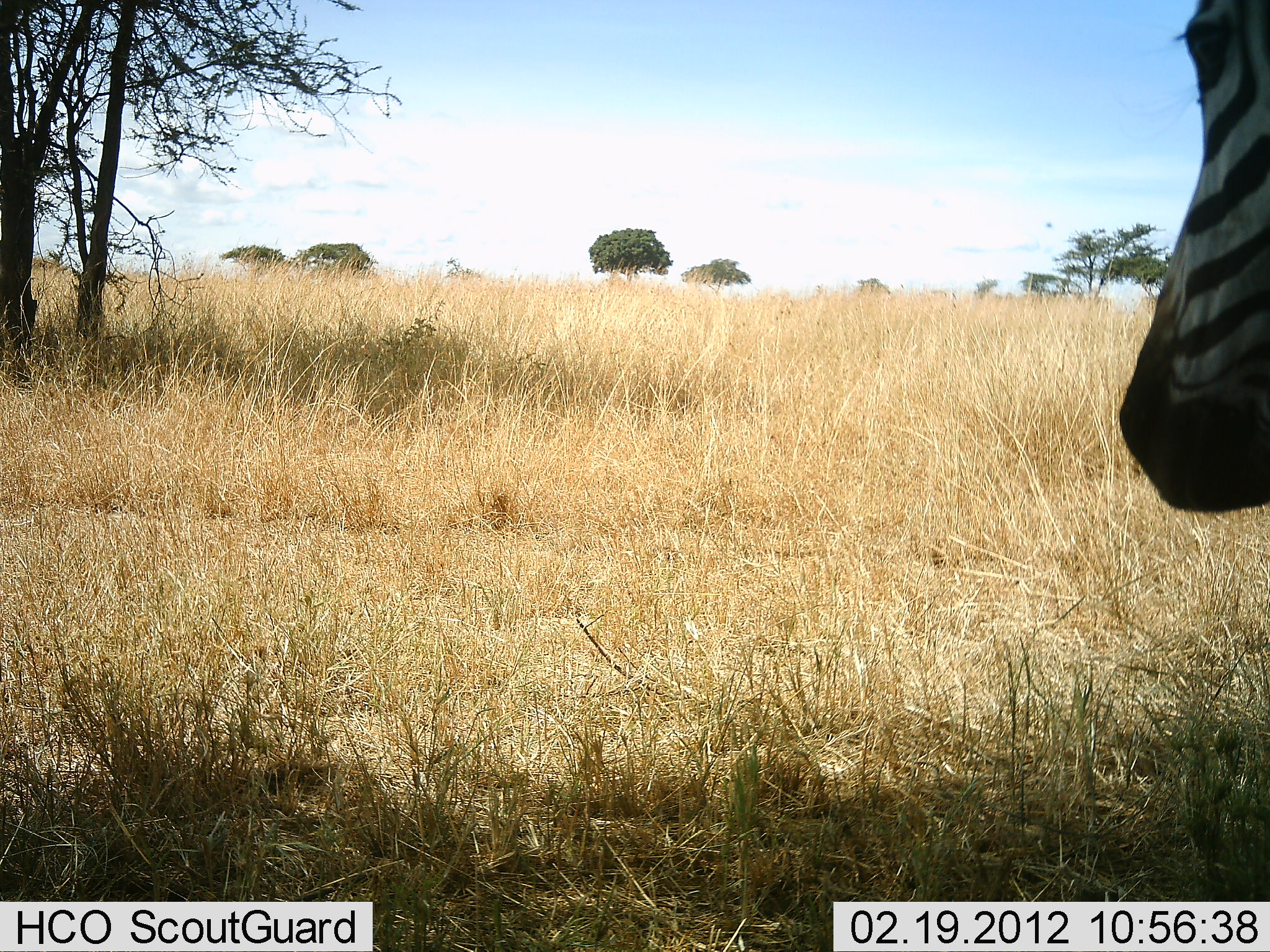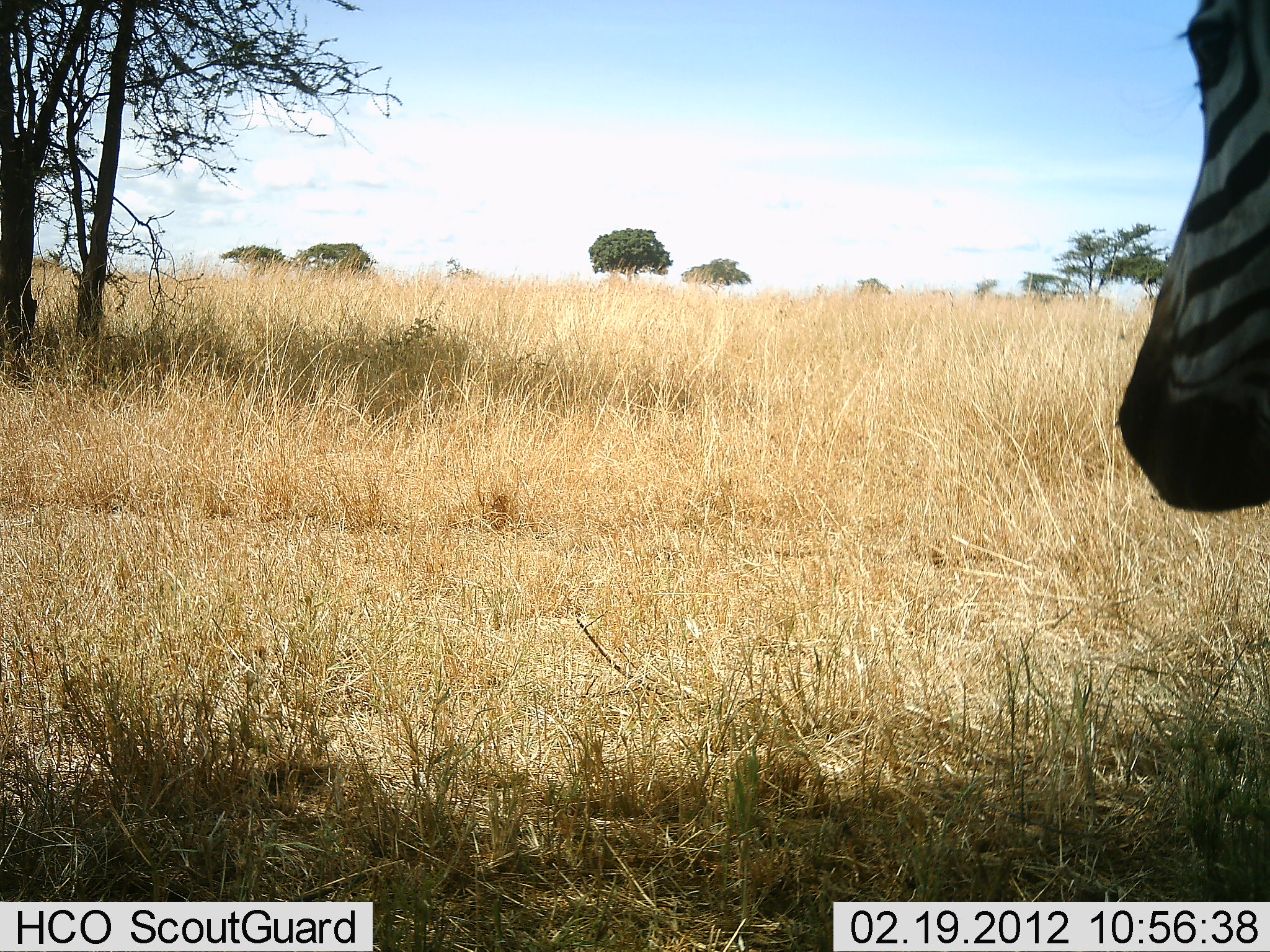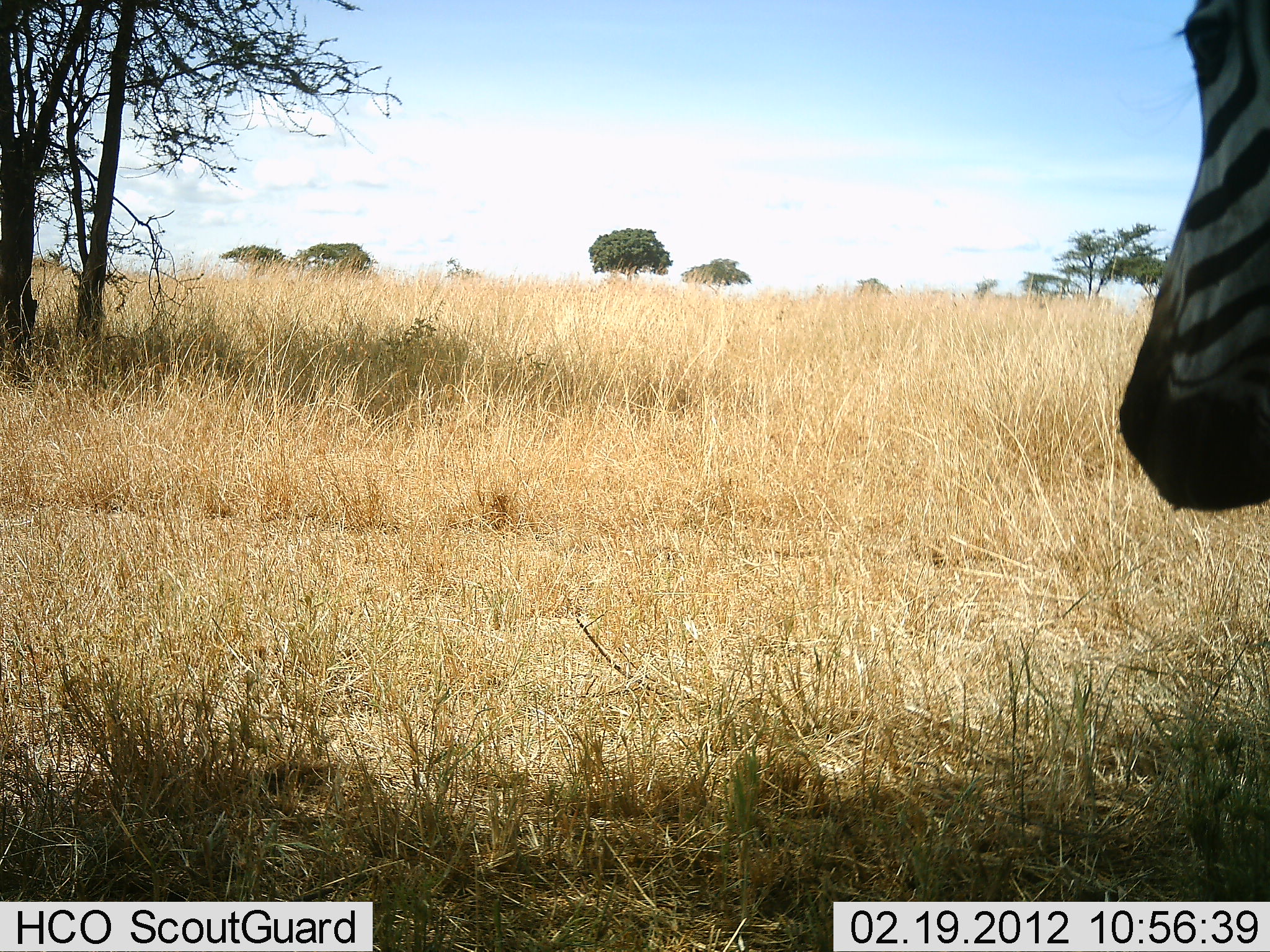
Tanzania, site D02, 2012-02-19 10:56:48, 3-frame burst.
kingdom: Animalia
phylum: Chordata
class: Mammalia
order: Perissodactyla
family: Equidae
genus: Equus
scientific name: Equus quagga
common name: plains zebra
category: zebra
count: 1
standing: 86%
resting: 18%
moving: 0%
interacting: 5%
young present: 0%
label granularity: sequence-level